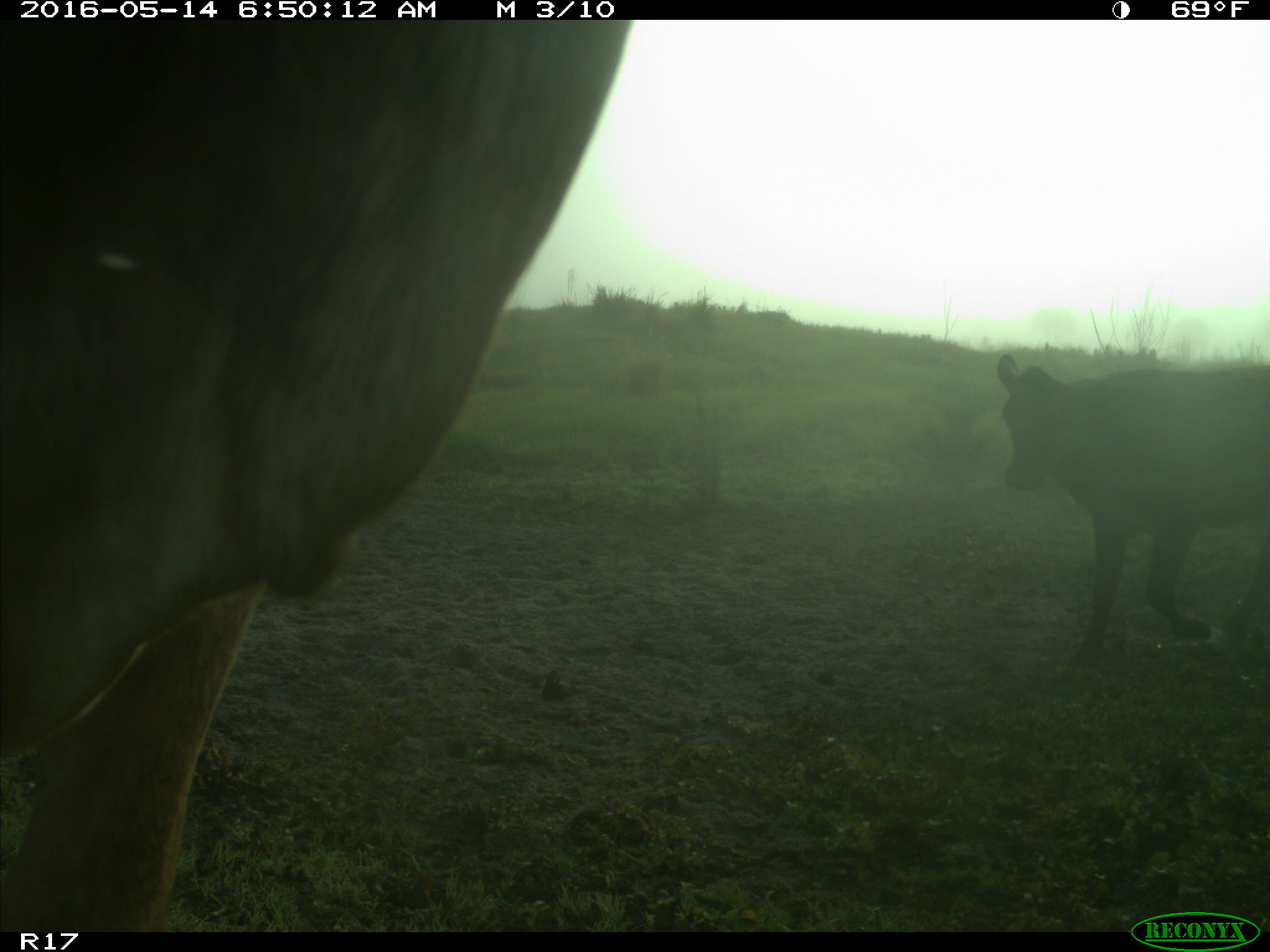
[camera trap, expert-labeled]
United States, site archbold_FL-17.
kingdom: Animalia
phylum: Chordata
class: Mammalia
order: Artiodactyla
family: Bovidae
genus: Bos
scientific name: Bos taurus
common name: domestic cow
Bos taurus (domestic cow).